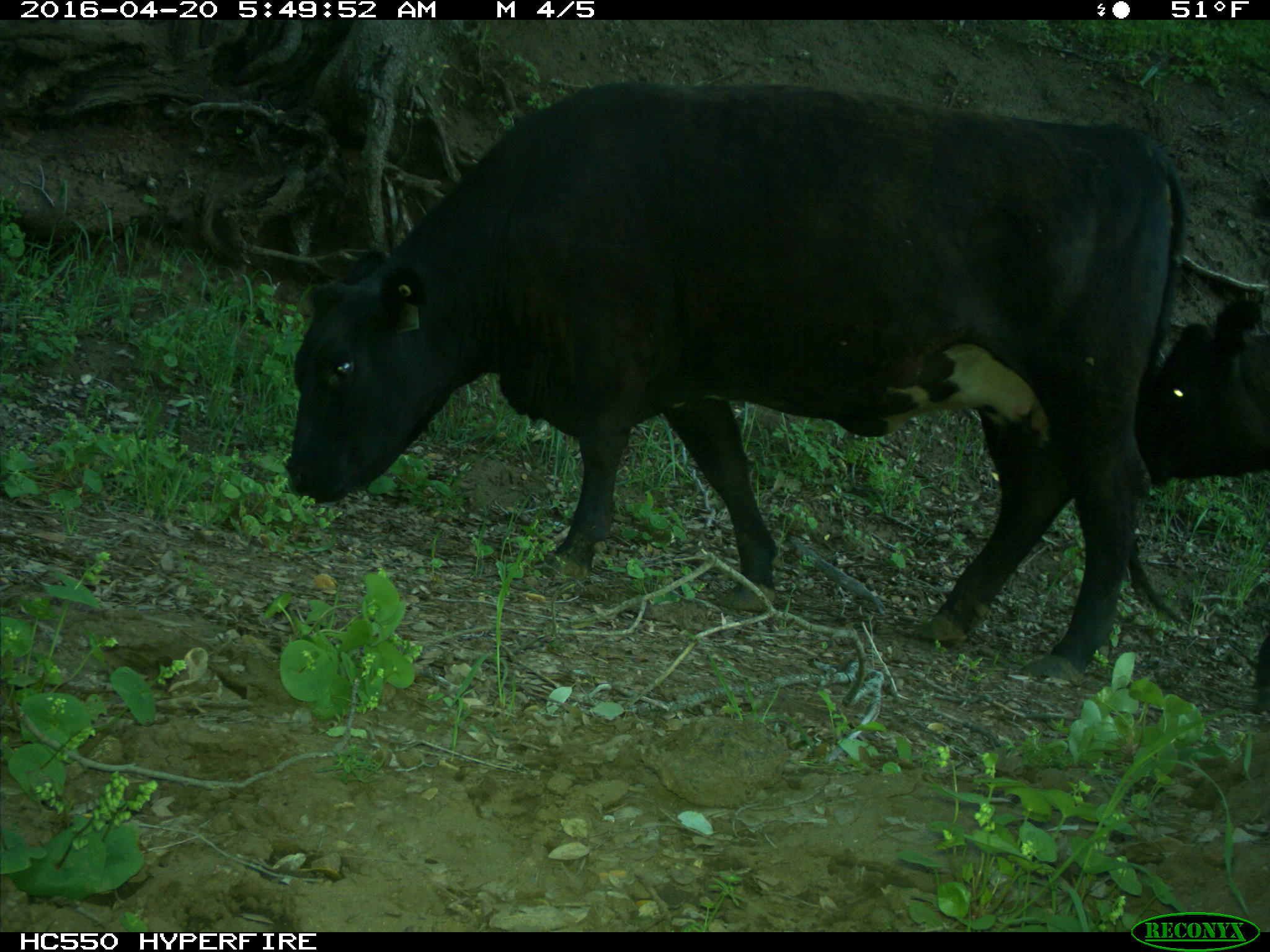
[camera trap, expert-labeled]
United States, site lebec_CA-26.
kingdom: Animalia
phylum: Chordata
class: Mammalia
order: Artiodactyla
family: Bovidae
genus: Bos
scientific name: Bos taurus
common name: domestic cow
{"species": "Bos taurus (domestic cow)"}